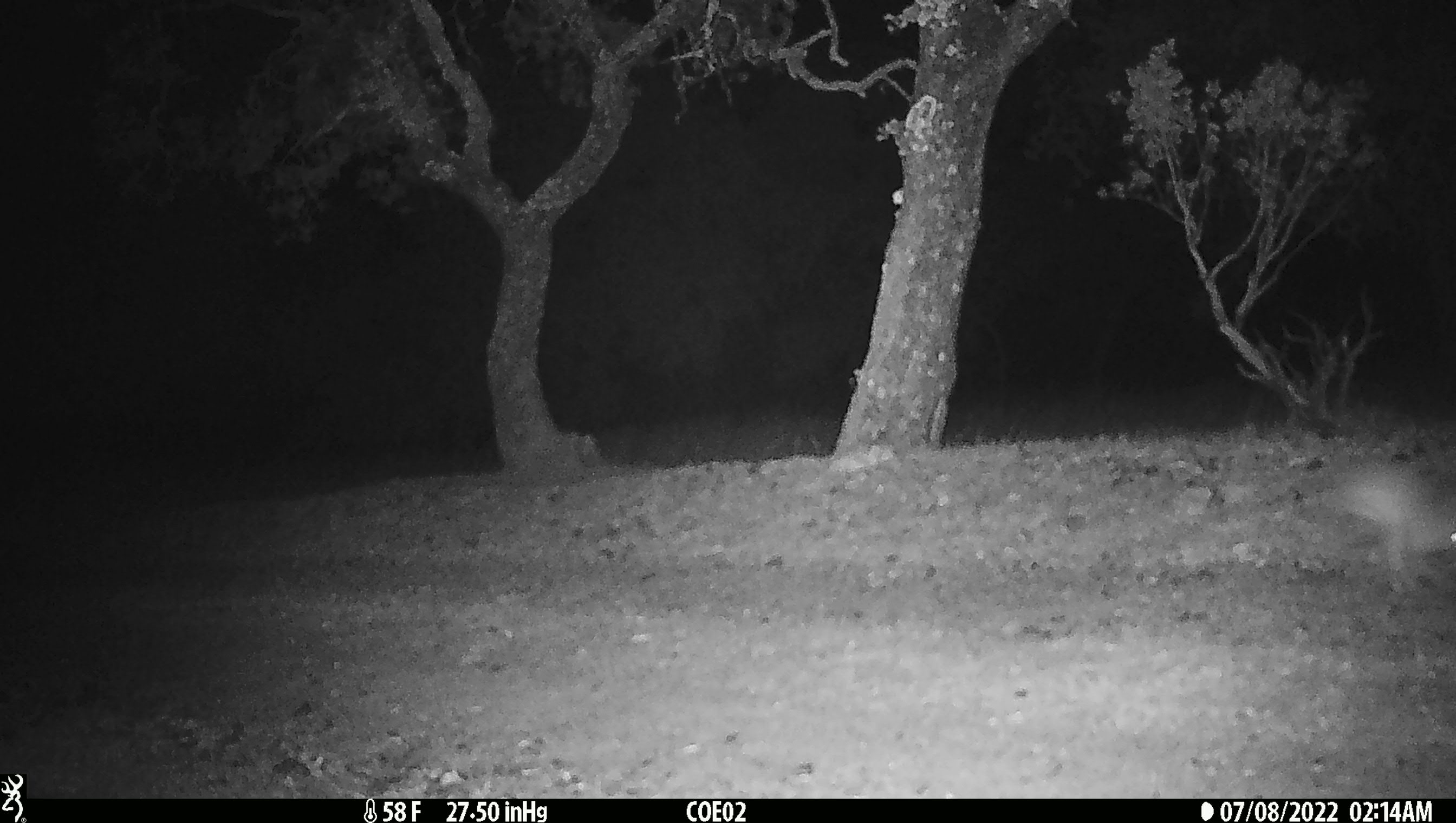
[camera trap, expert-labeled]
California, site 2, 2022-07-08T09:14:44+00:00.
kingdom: Animalia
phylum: Chordata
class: Mammalia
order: Lagomorpha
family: Leporidae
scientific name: Leporidae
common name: rabbit